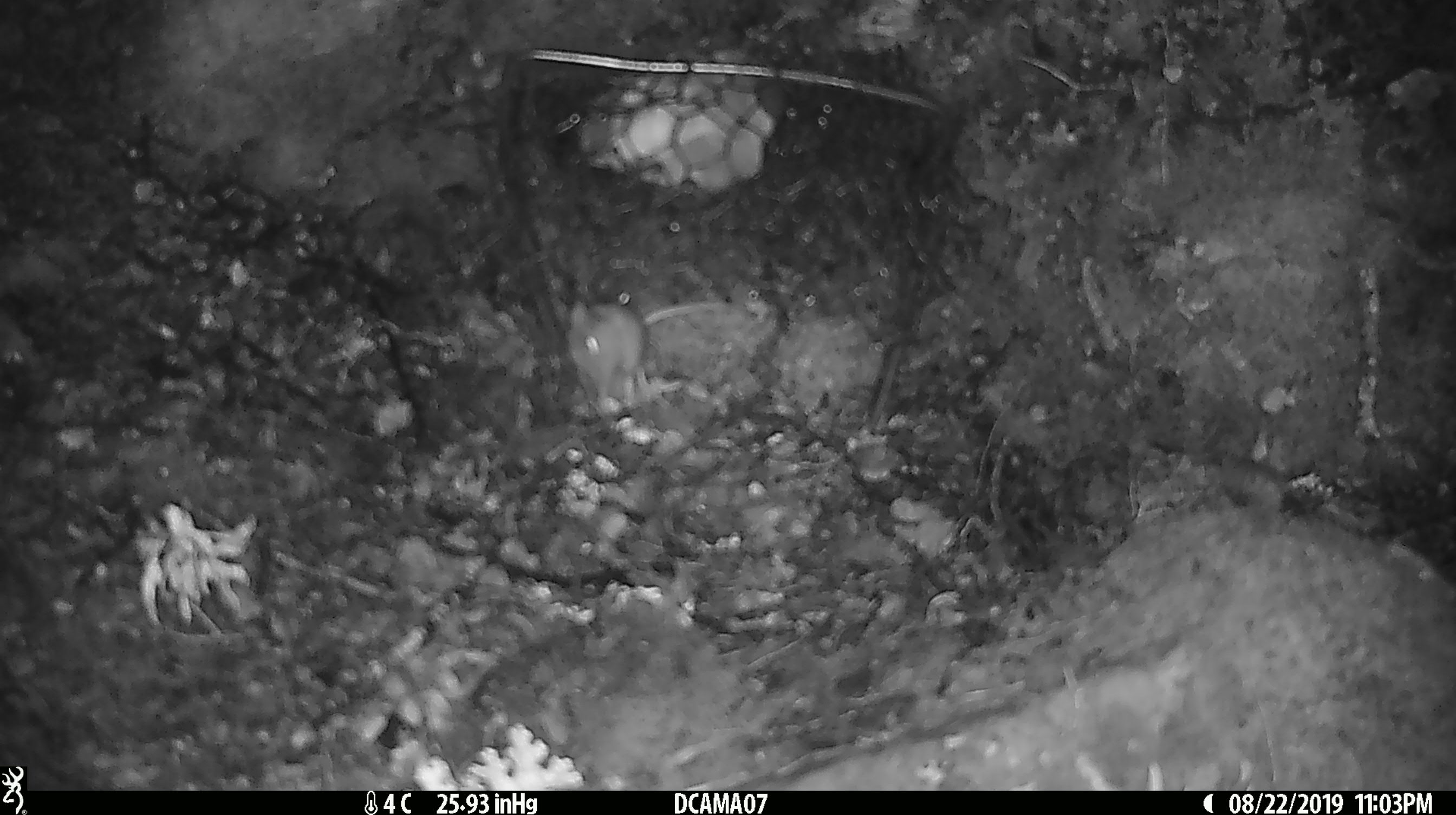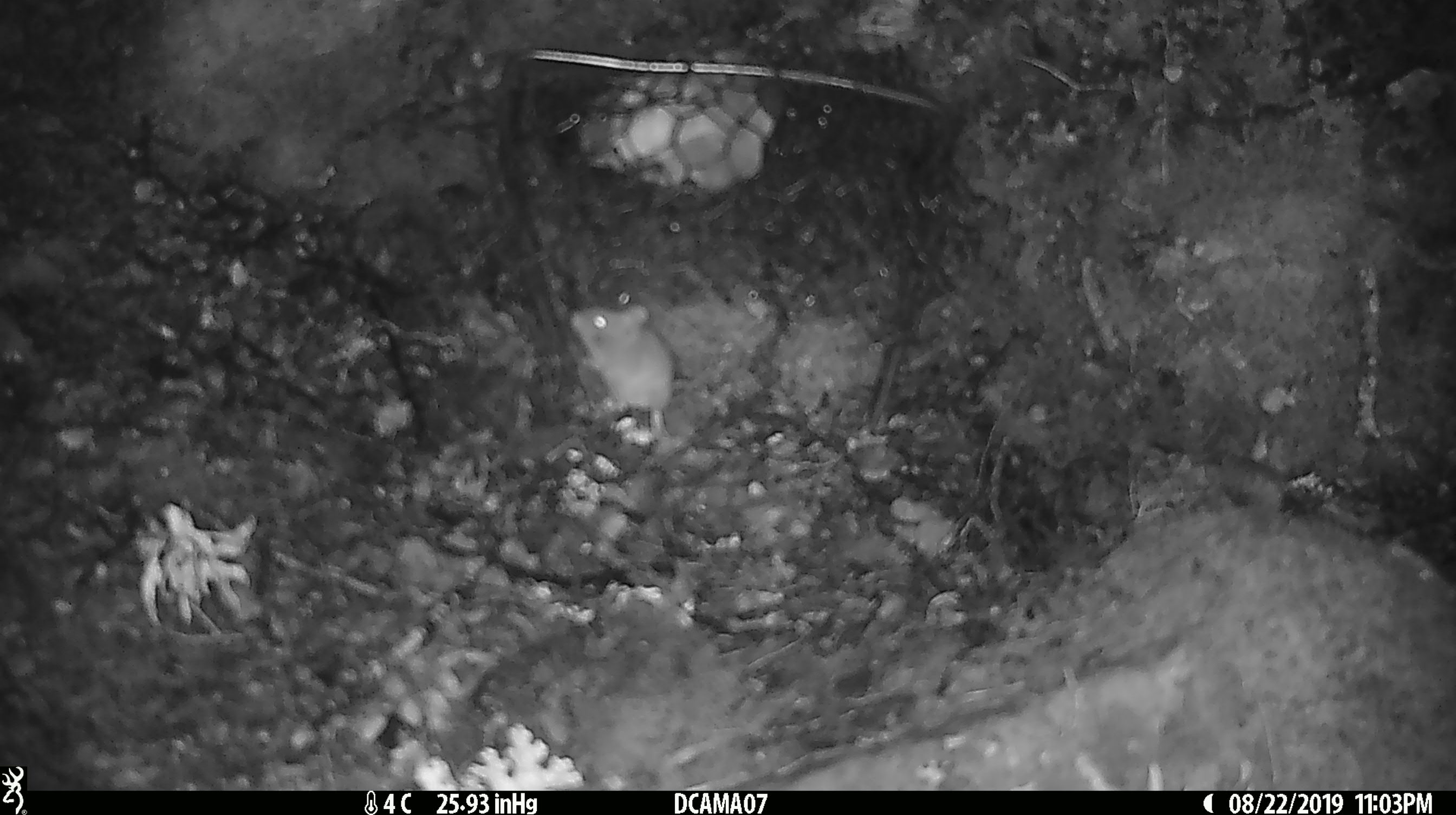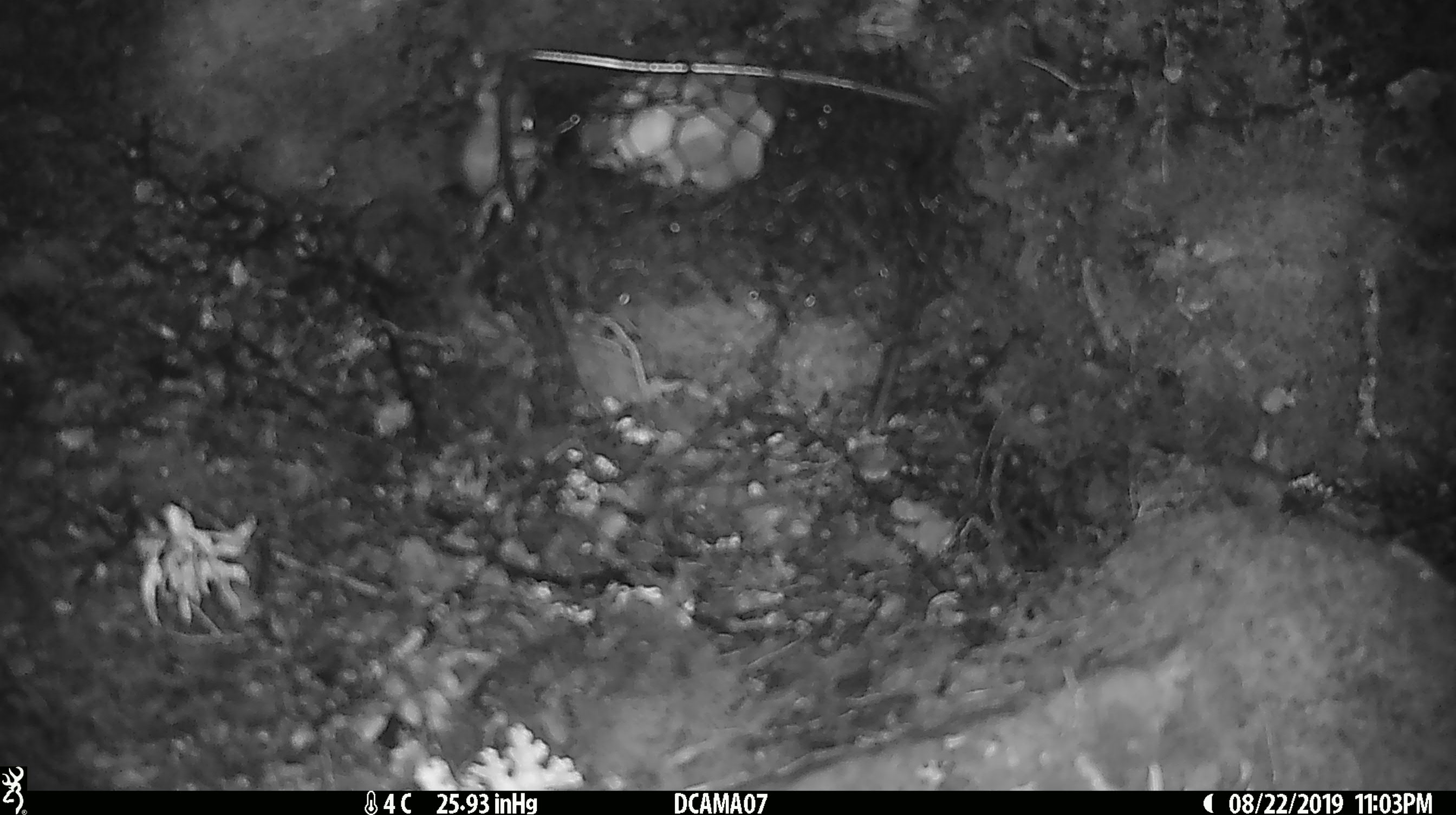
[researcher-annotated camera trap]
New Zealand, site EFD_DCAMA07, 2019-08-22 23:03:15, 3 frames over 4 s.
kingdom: Animalia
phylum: Chordata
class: Mammalia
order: Rodentia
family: Muridae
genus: Mus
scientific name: Mus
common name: mouse